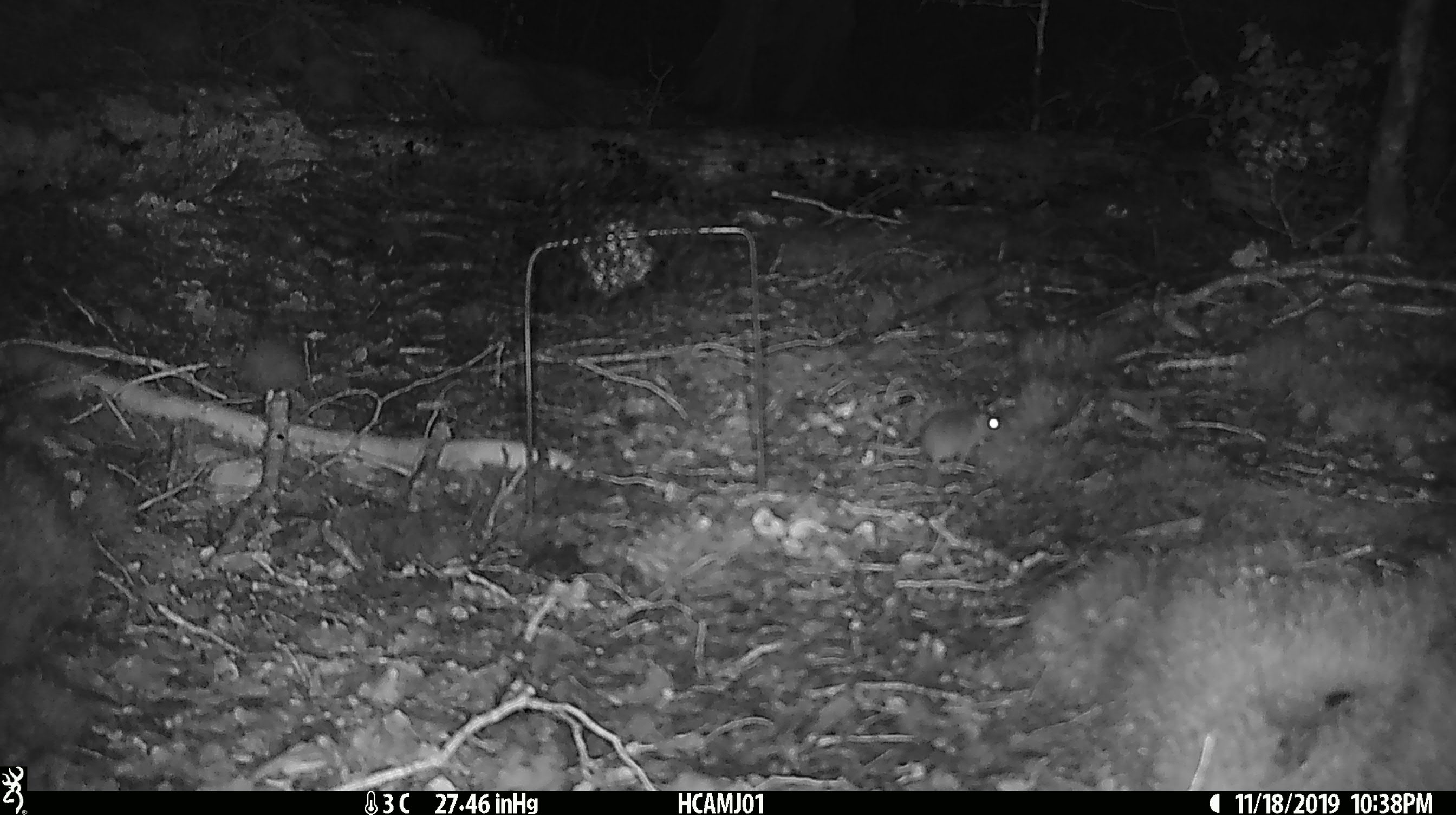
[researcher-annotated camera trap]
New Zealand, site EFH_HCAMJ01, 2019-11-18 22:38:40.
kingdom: Animalia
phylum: Chordata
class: Mammalia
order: Rodentia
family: Muridae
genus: Mus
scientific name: Mus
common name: mouse